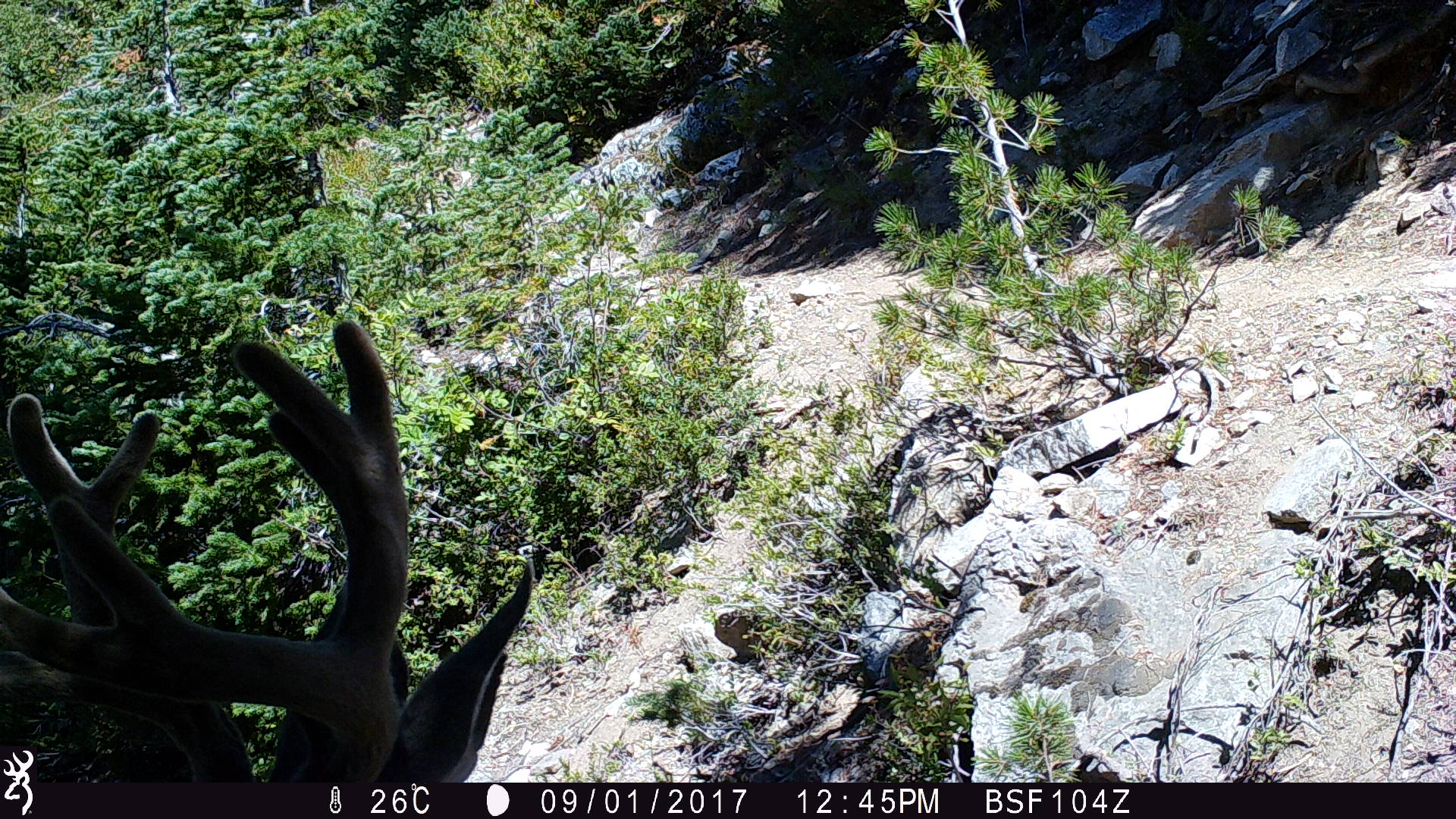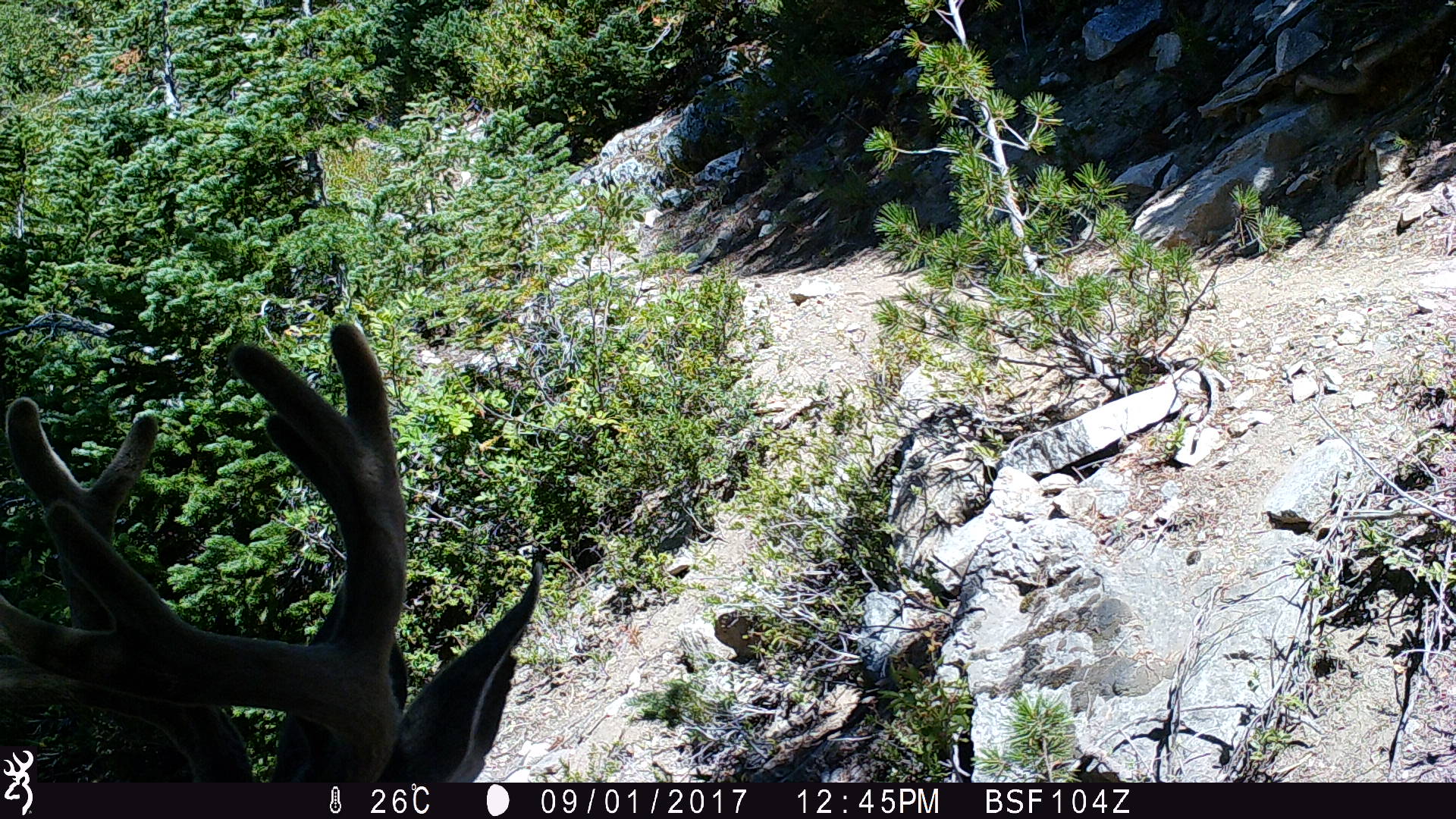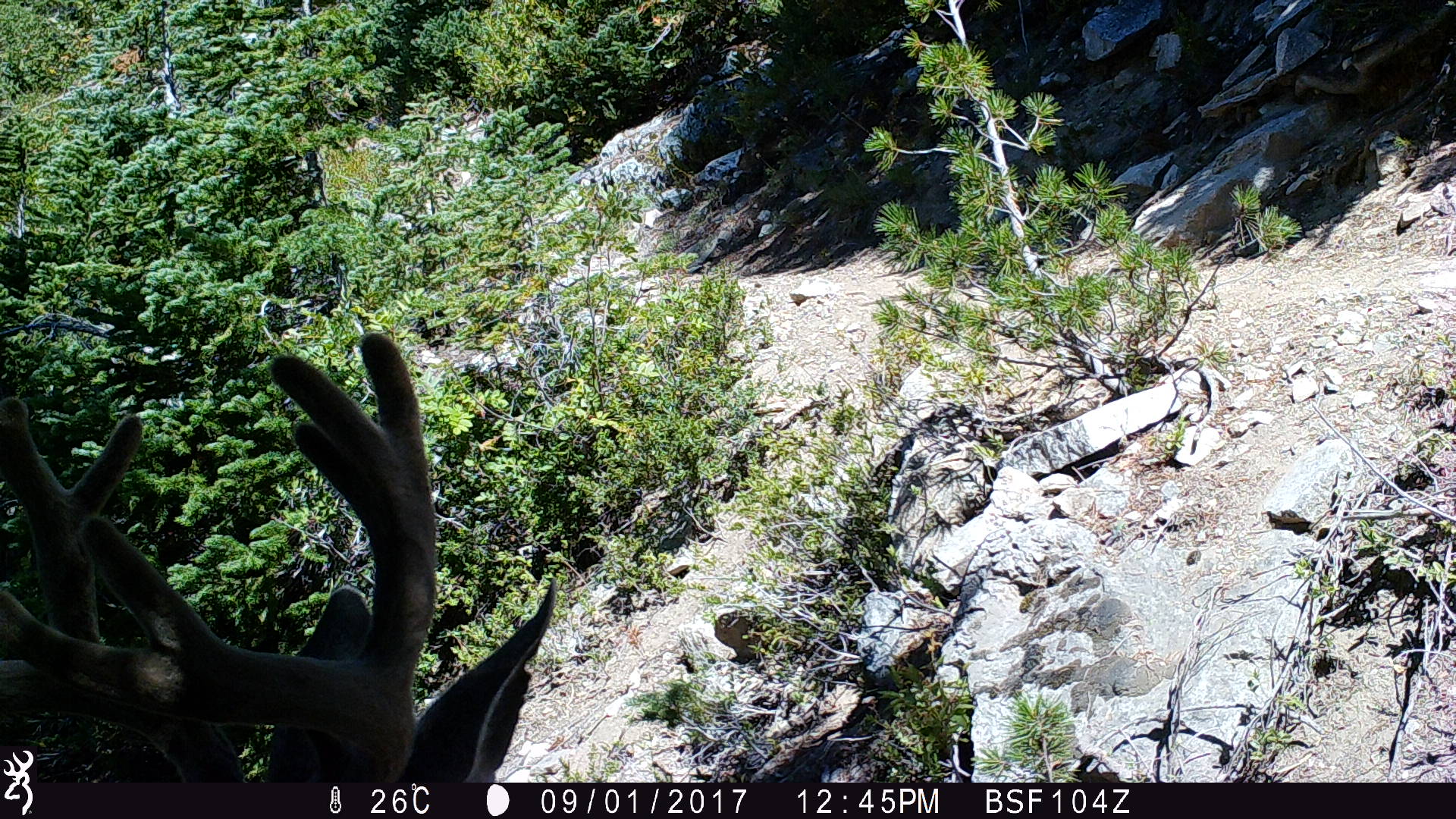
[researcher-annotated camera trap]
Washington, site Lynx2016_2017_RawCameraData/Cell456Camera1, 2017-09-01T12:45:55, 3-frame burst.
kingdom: Animalia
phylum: Chordata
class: Mammalia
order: Artiodactyla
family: Cervidae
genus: Odocoileus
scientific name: Odocoileus hemionus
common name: mule deer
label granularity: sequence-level